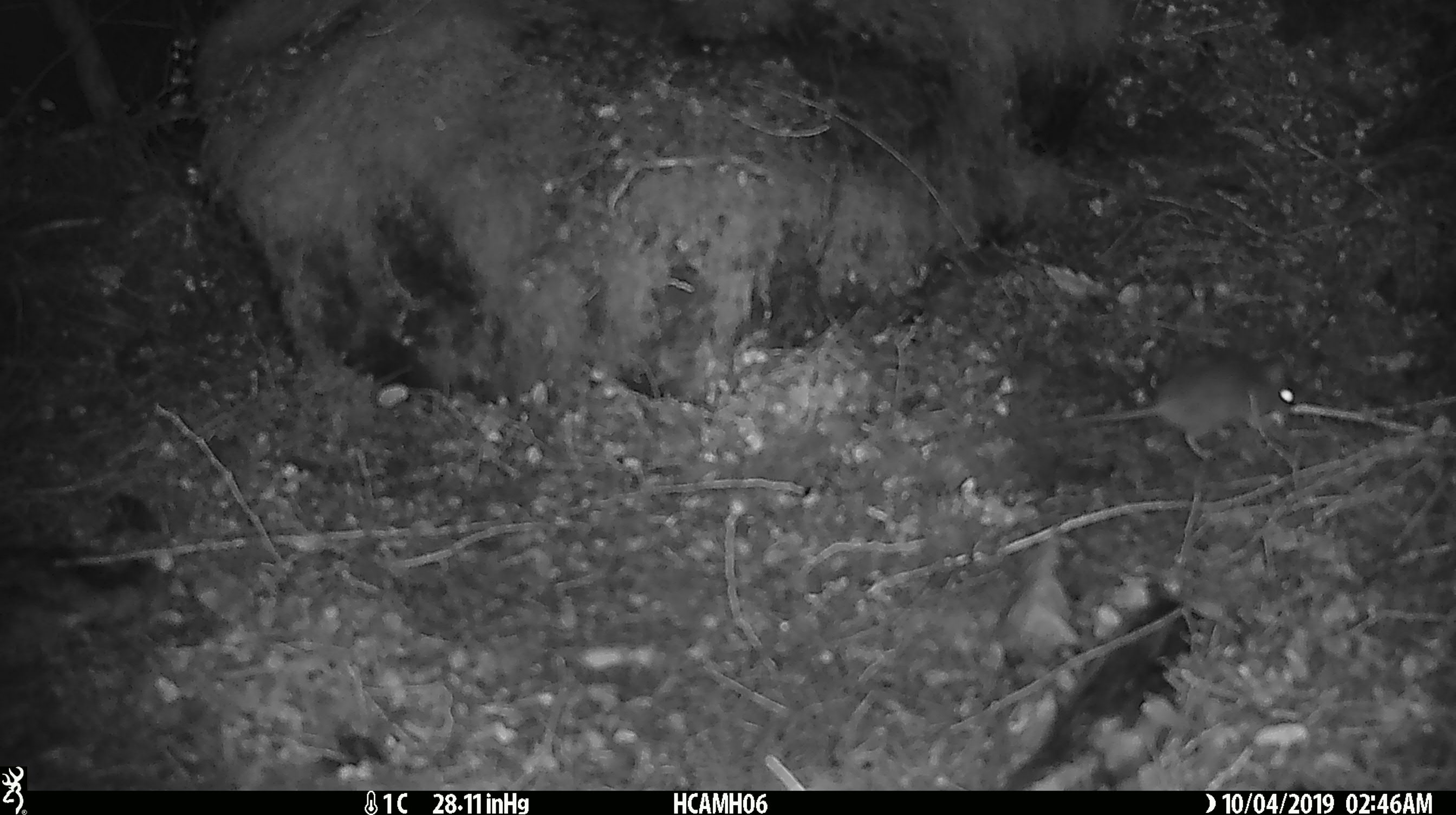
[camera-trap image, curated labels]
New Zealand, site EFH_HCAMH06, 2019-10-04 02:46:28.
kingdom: Animalia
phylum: Chordata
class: Mammalia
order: Rodentia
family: Muridae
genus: Mus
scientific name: Mus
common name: mouse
Mouse (Mus).